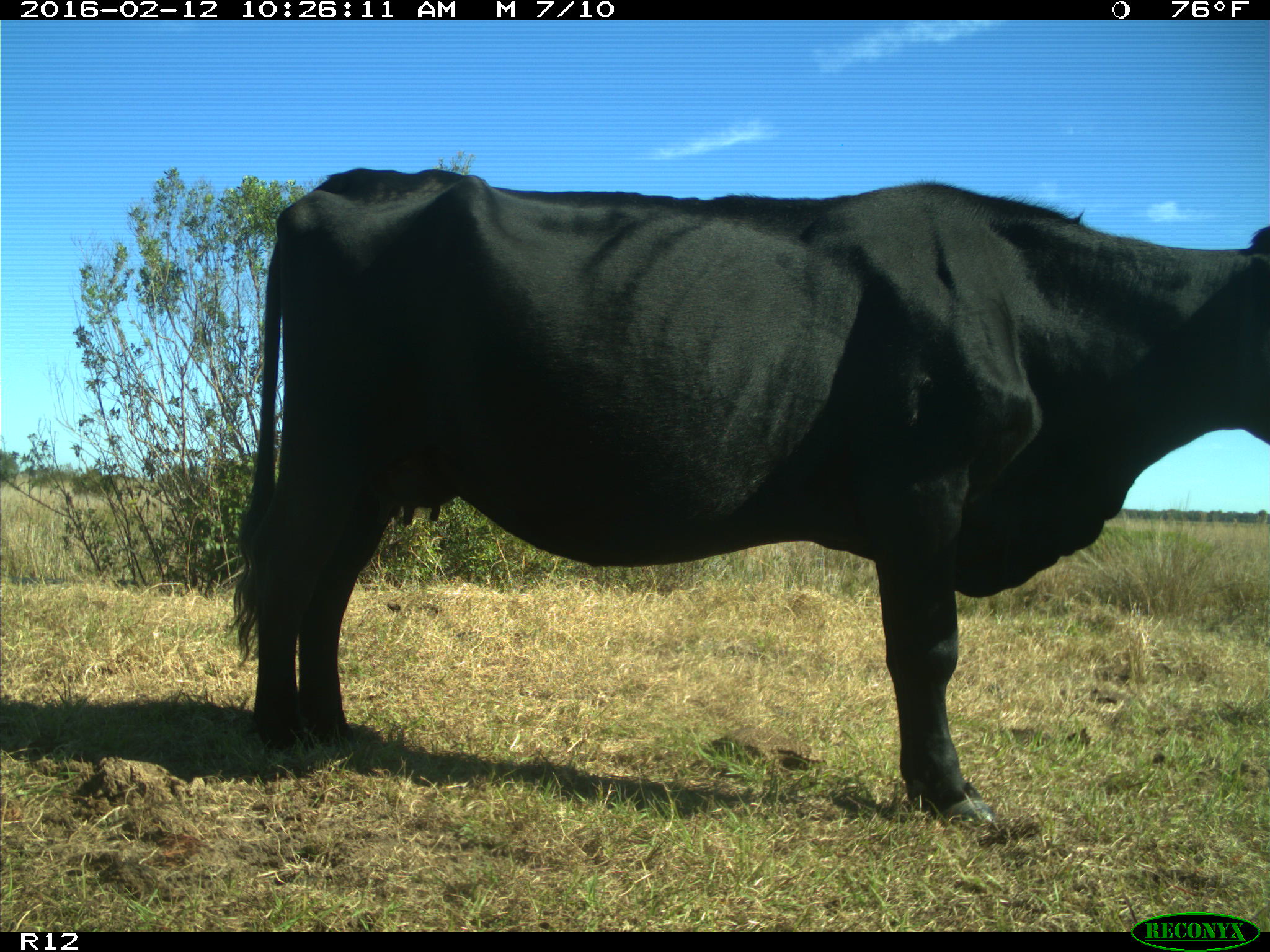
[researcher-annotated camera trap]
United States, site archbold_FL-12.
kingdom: Animalia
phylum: Chordata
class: Mammalia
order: Artiodactyla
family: Bovidae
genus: Bos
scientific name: Bos taurus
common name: domestic cow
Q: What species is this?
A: Bos taurus (domestic cow).